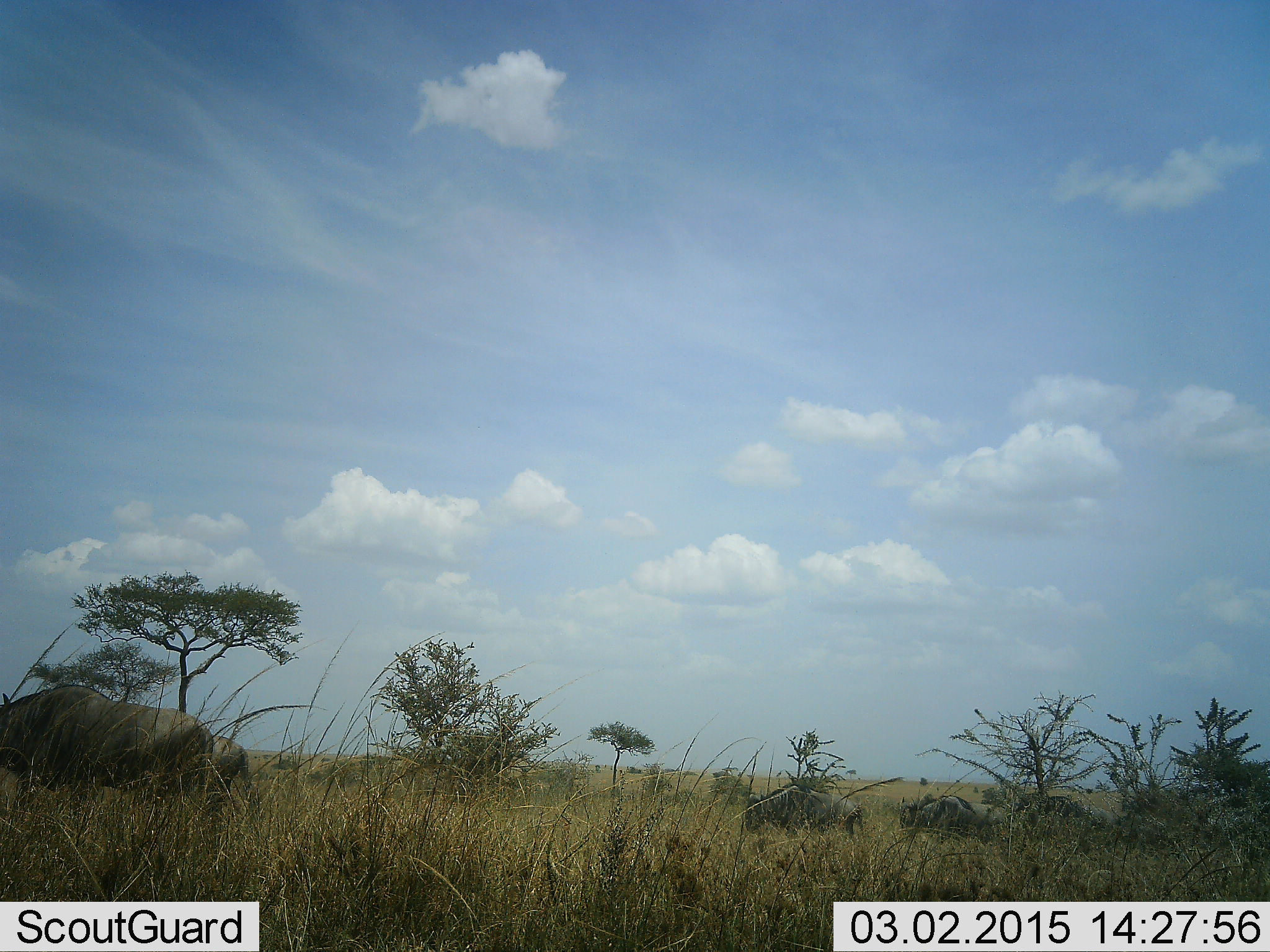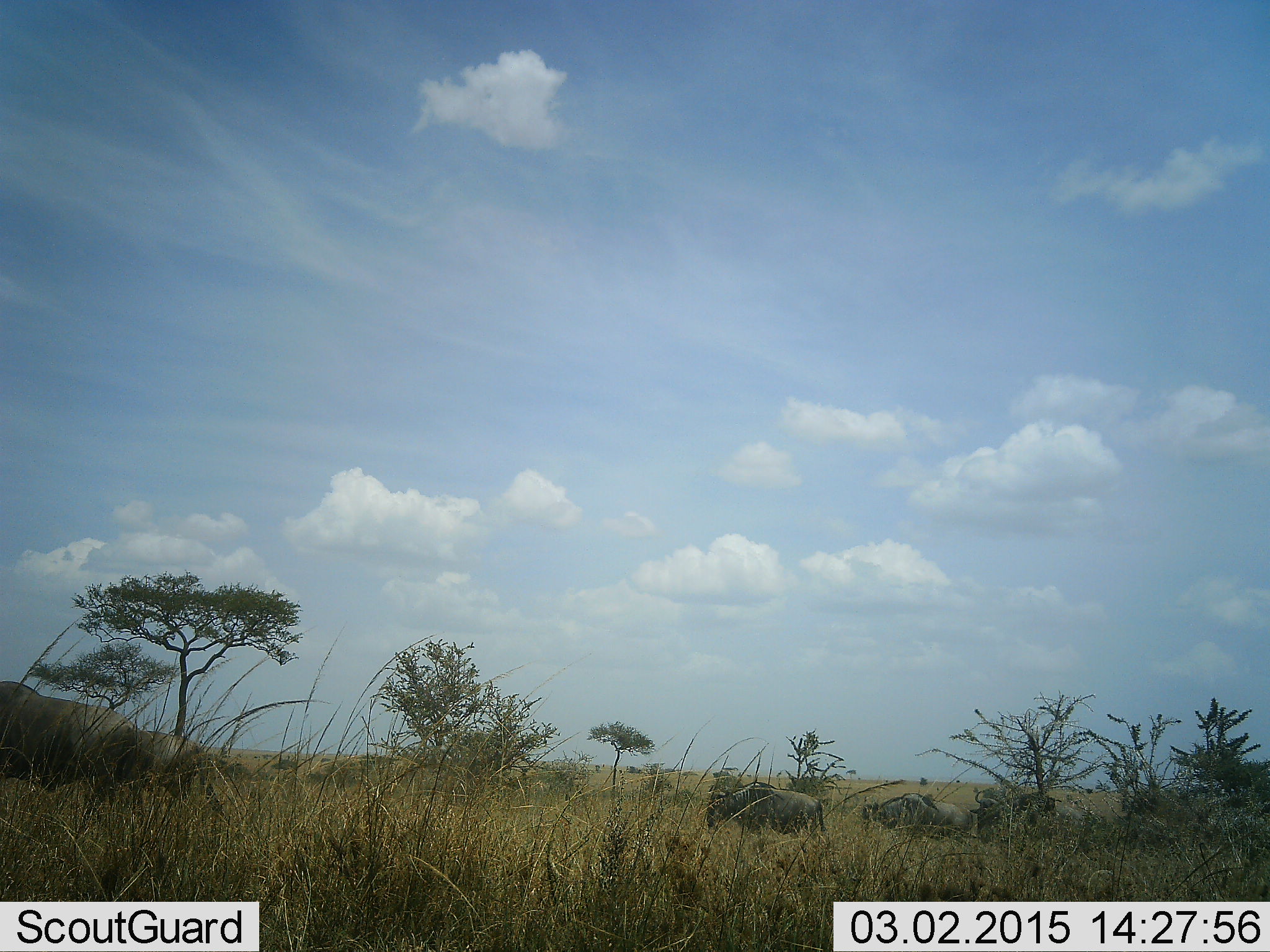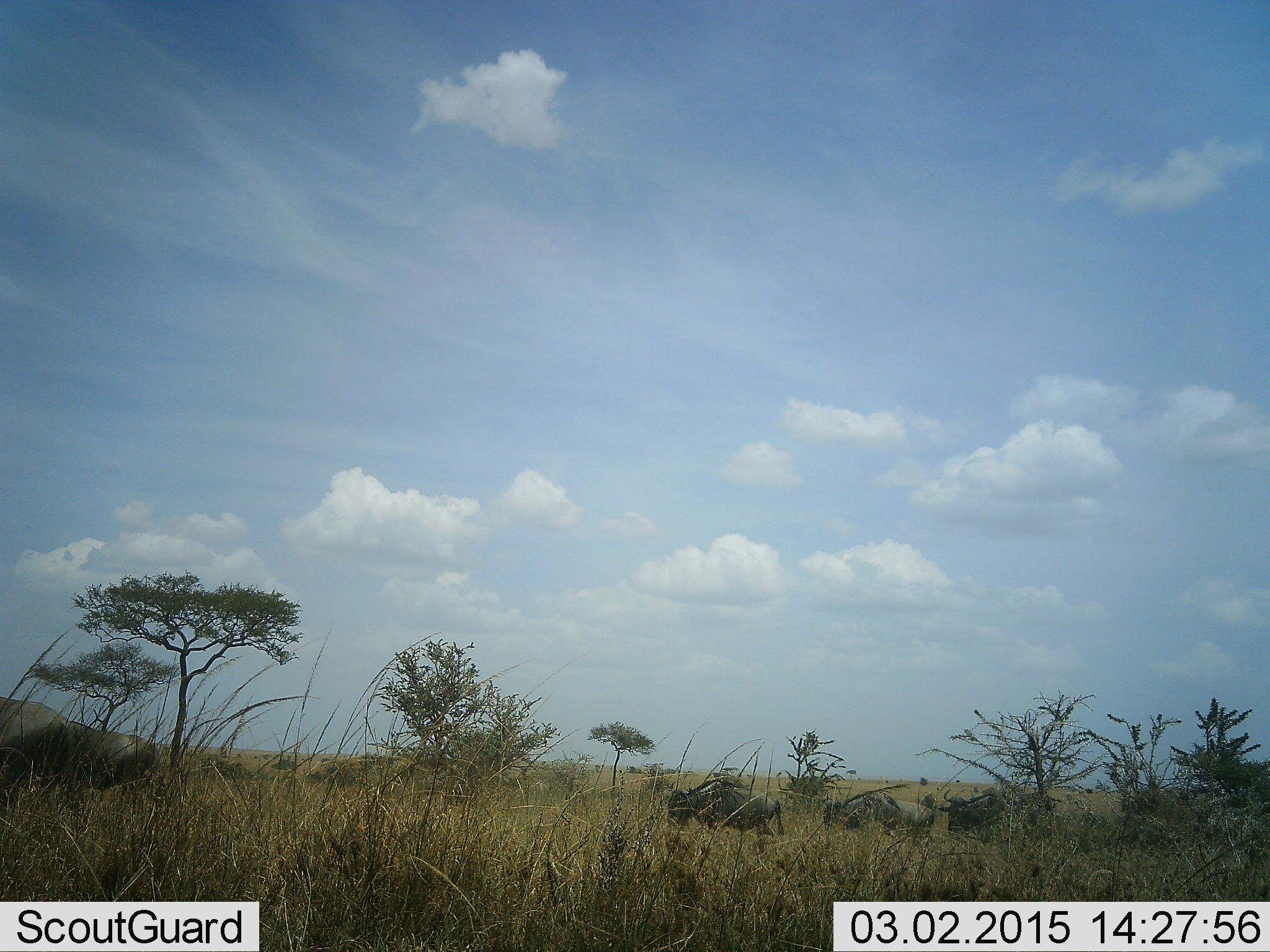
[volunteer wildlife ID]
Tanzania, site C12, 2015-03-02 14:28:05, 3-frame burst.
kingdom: Animalia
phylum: Chordata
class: Mammalia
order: Artiodactyla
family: Bovidae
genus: Connochaetes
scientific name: Connochaetes taurinus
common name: blue wildebeest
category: wildebeest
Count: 6.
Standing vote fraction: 0%.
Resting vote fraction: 0%.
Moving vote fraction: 100%.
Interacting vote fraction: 0%.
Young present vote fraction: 0%.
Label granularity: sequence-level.